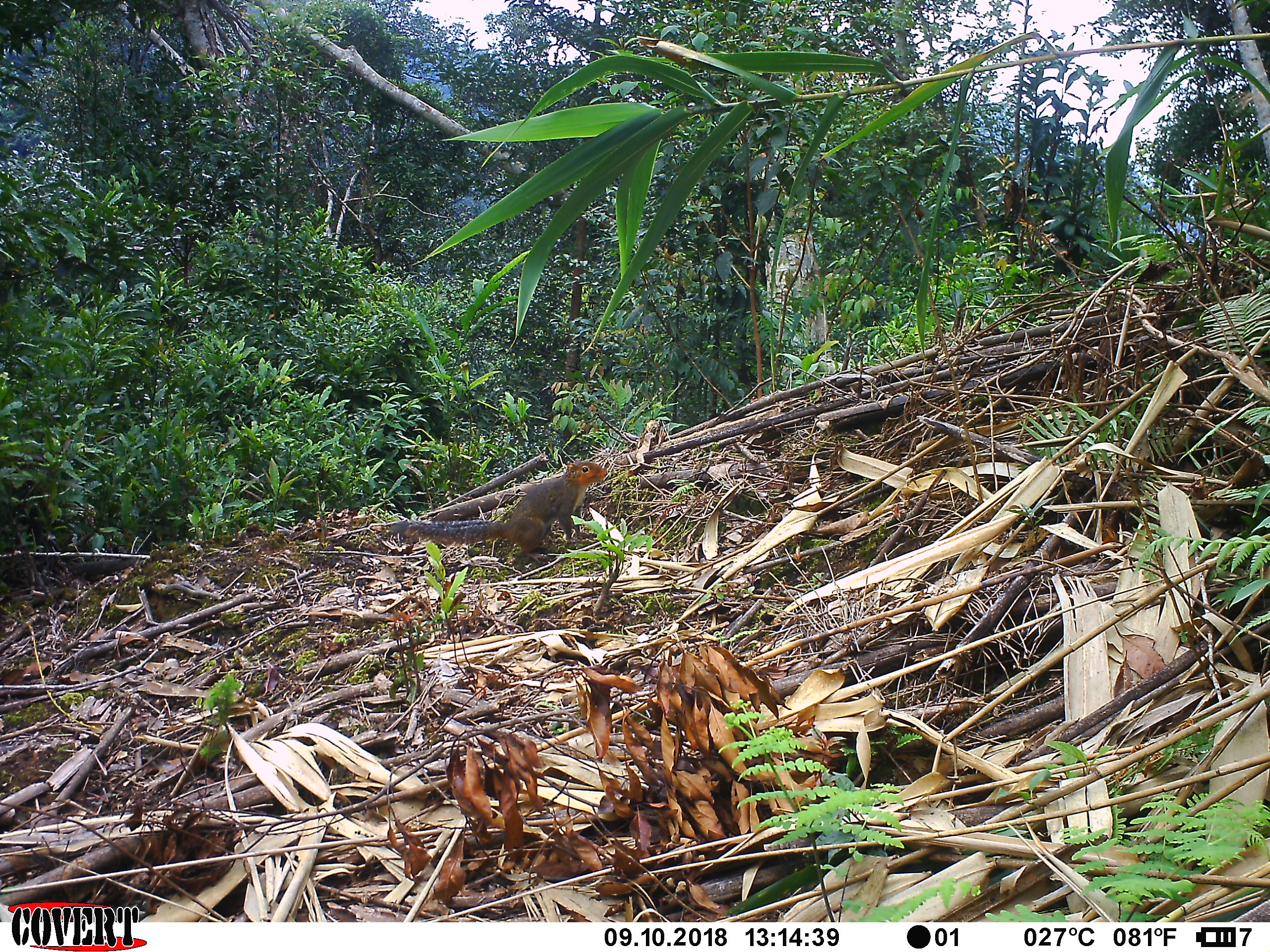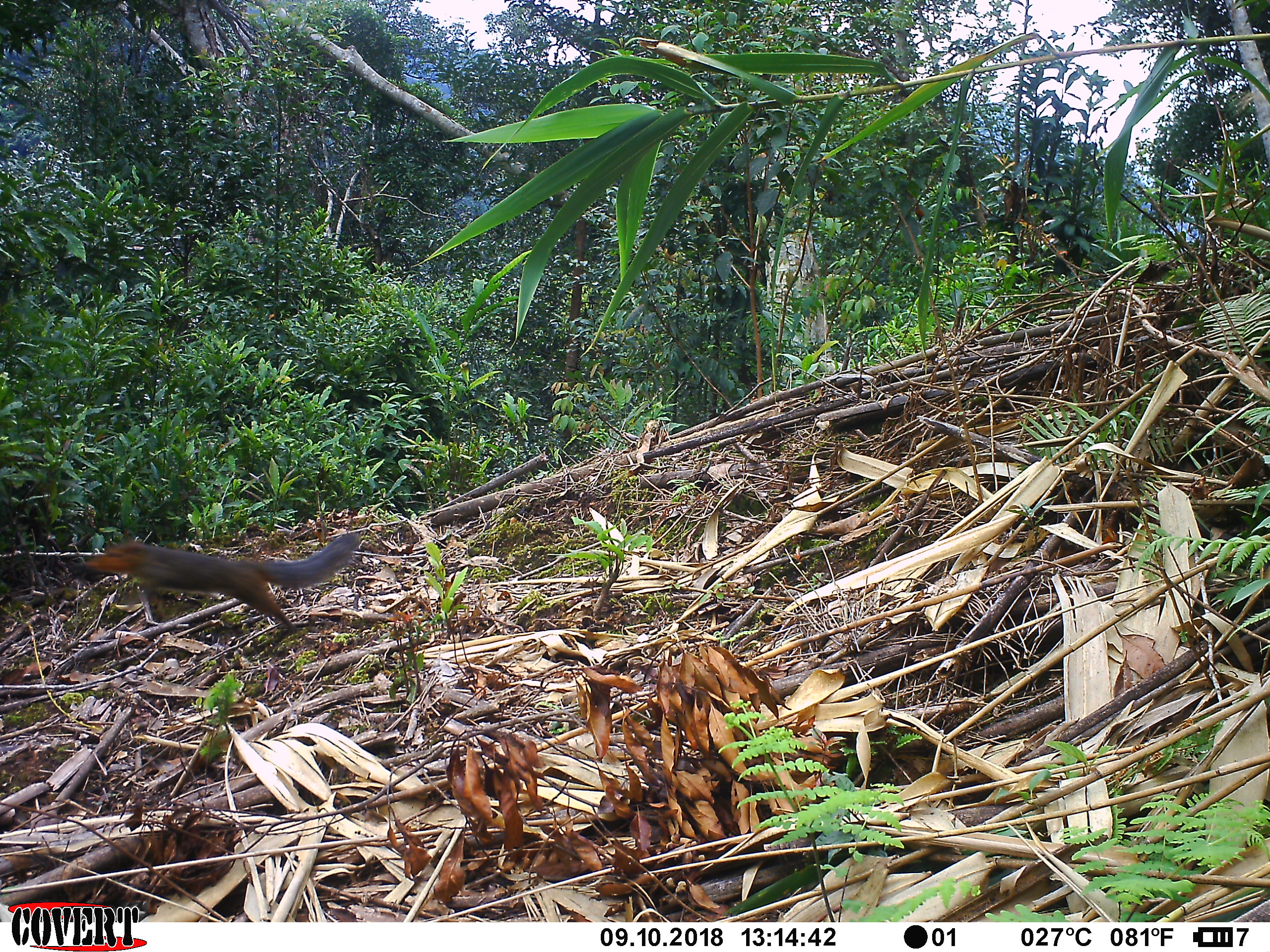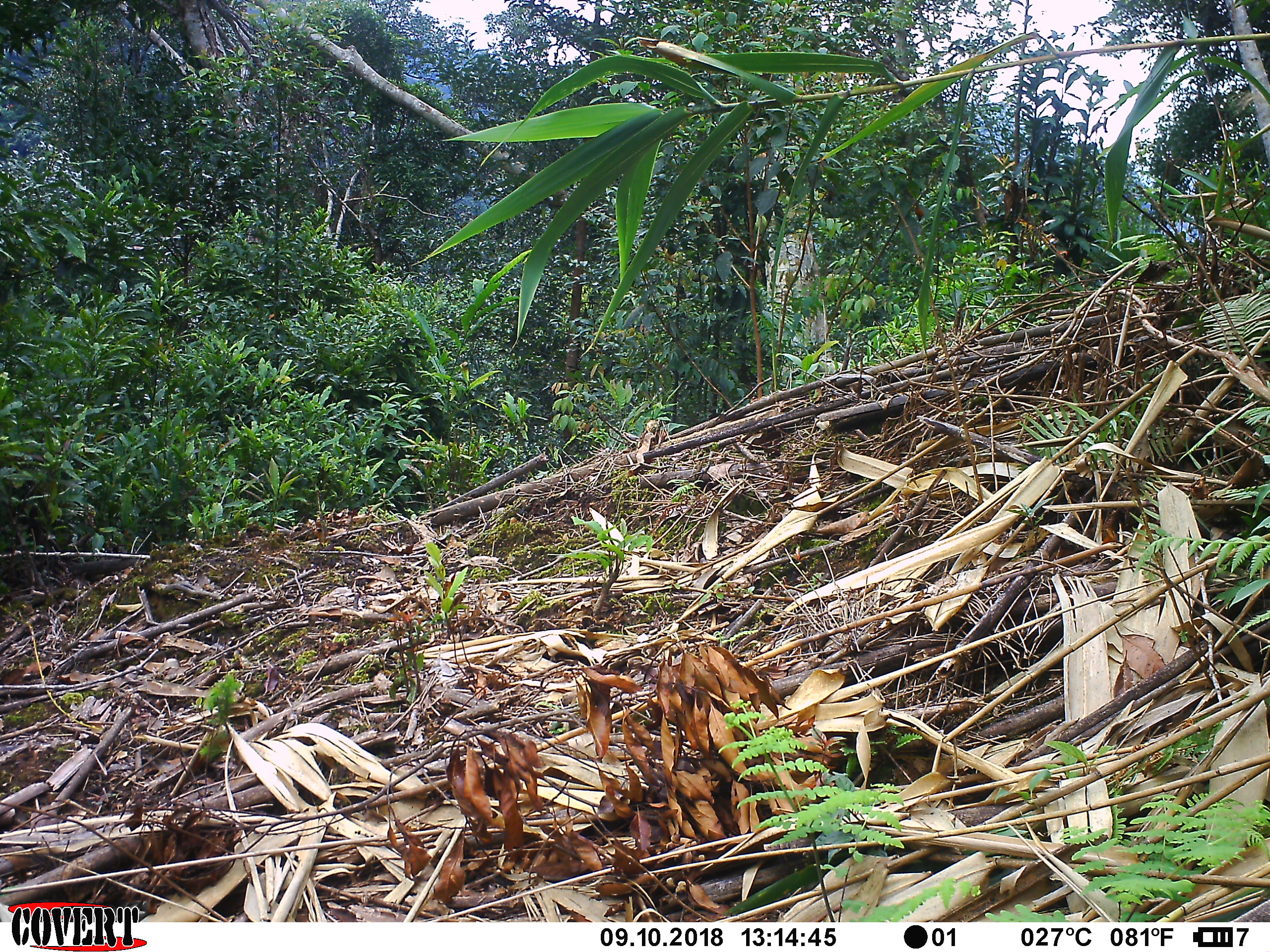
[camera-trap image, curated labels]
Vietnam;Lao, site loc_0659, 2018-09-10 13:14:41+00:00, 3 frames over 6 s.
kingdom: Animalia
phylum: Chordata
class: Mammalia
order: Rodentia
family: Sciuridae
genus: Dremomys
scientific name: Dremomys rufigenis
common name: red-cheeked squirrel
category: red cheeked squirrel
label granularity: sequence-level